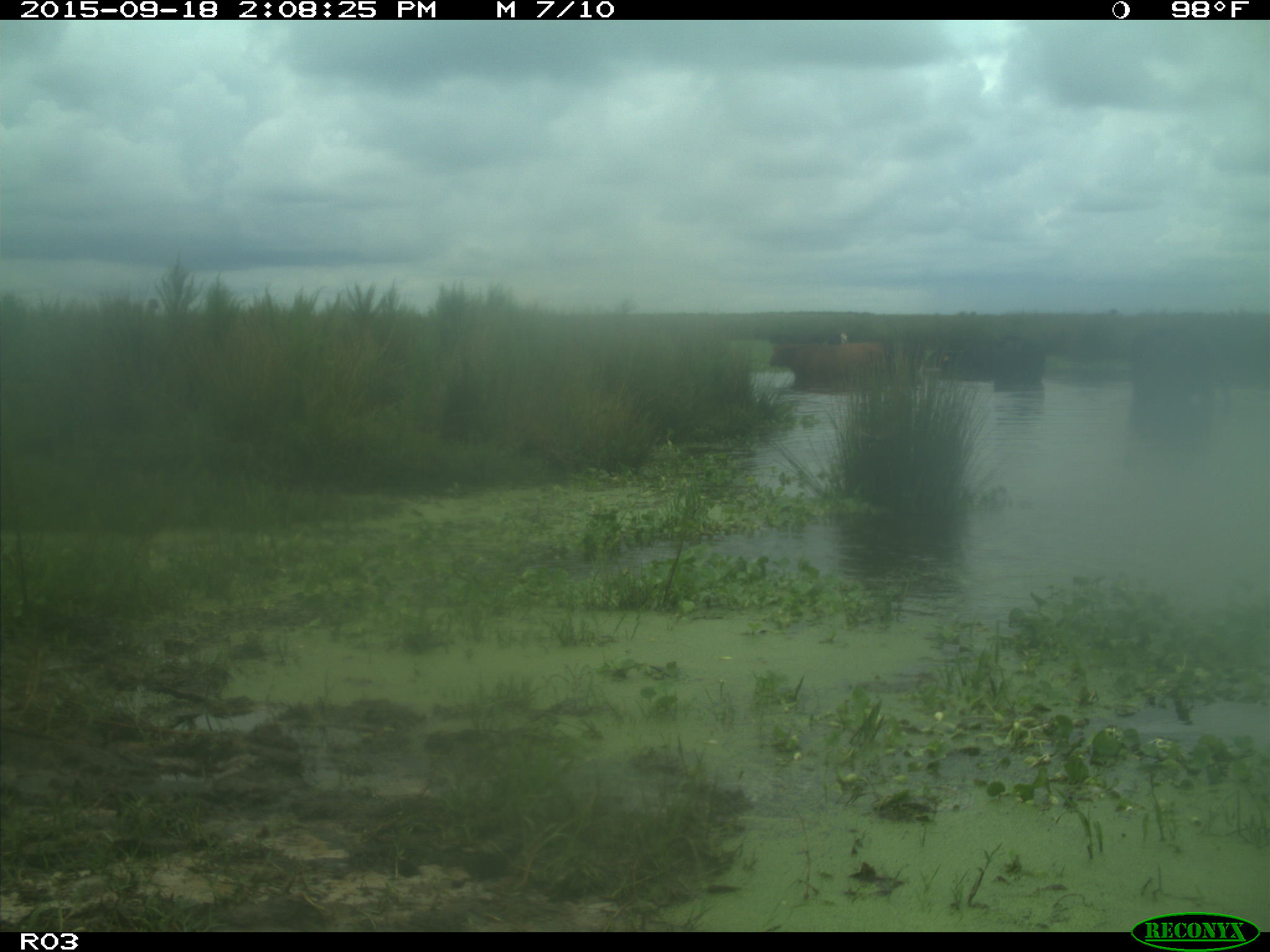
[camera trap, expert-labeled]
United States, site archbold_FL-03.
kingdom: Animalia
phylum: Chordata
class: Mammalia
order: Artiodactyla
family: Bovidae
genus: Bos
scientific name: Bos taurus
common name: domestic cow